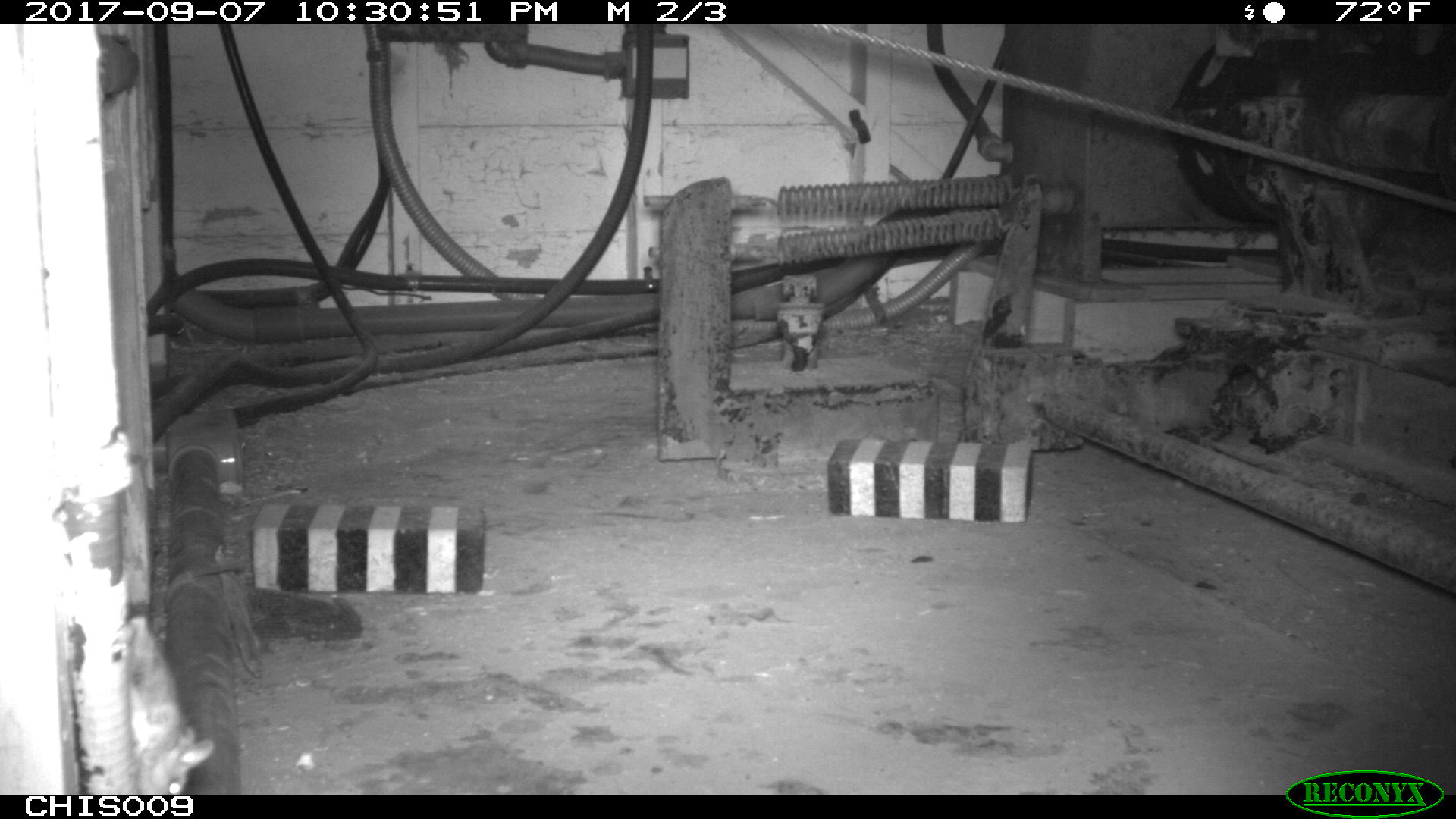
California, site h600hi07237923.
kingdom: Animalia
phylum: Chordata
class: Mammalia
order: Rodentia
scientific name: Rodentia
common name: rodent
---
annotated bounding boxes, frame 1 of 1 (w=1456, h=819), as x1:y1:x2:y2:
rodent: 118:619:212:793